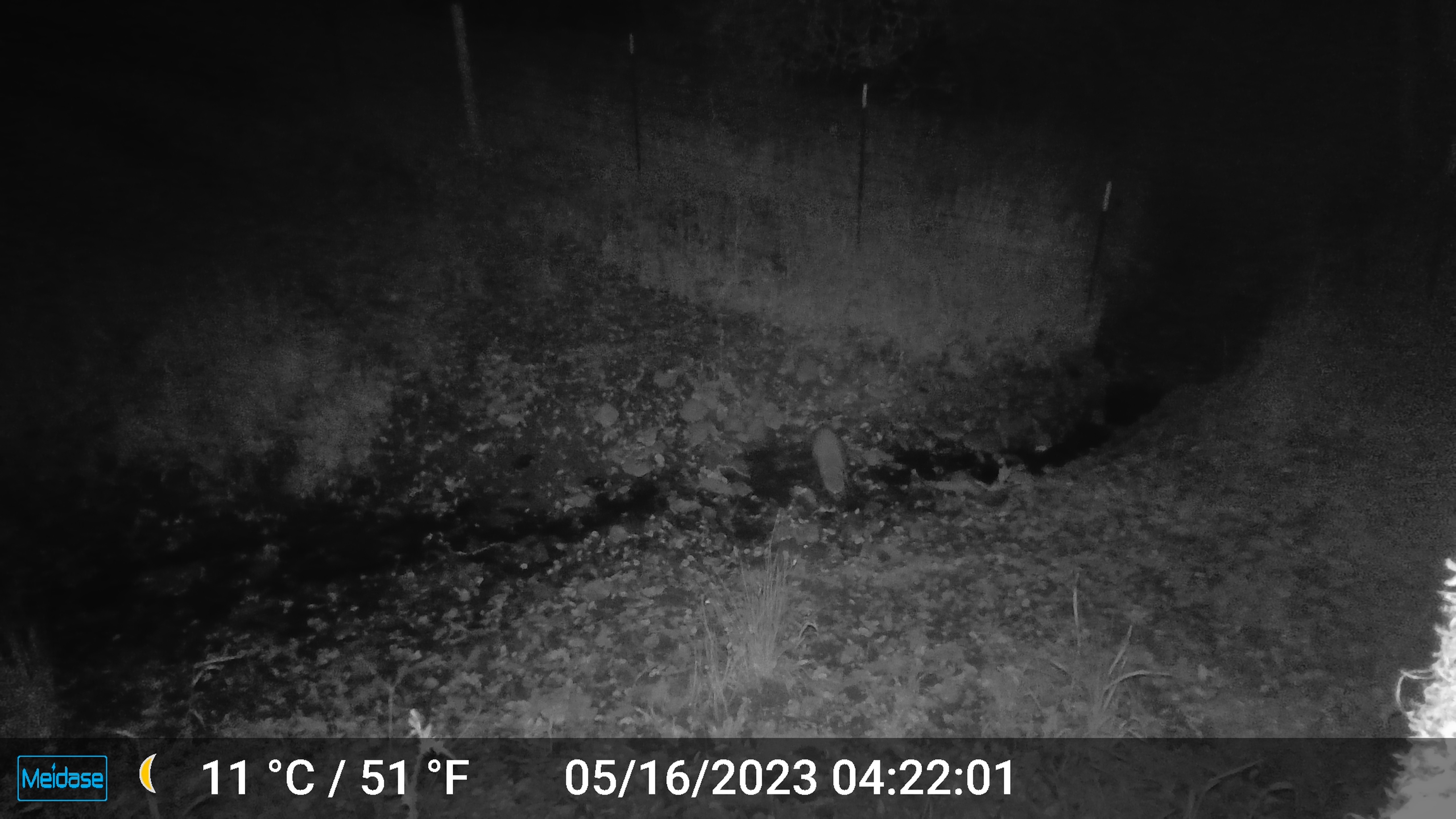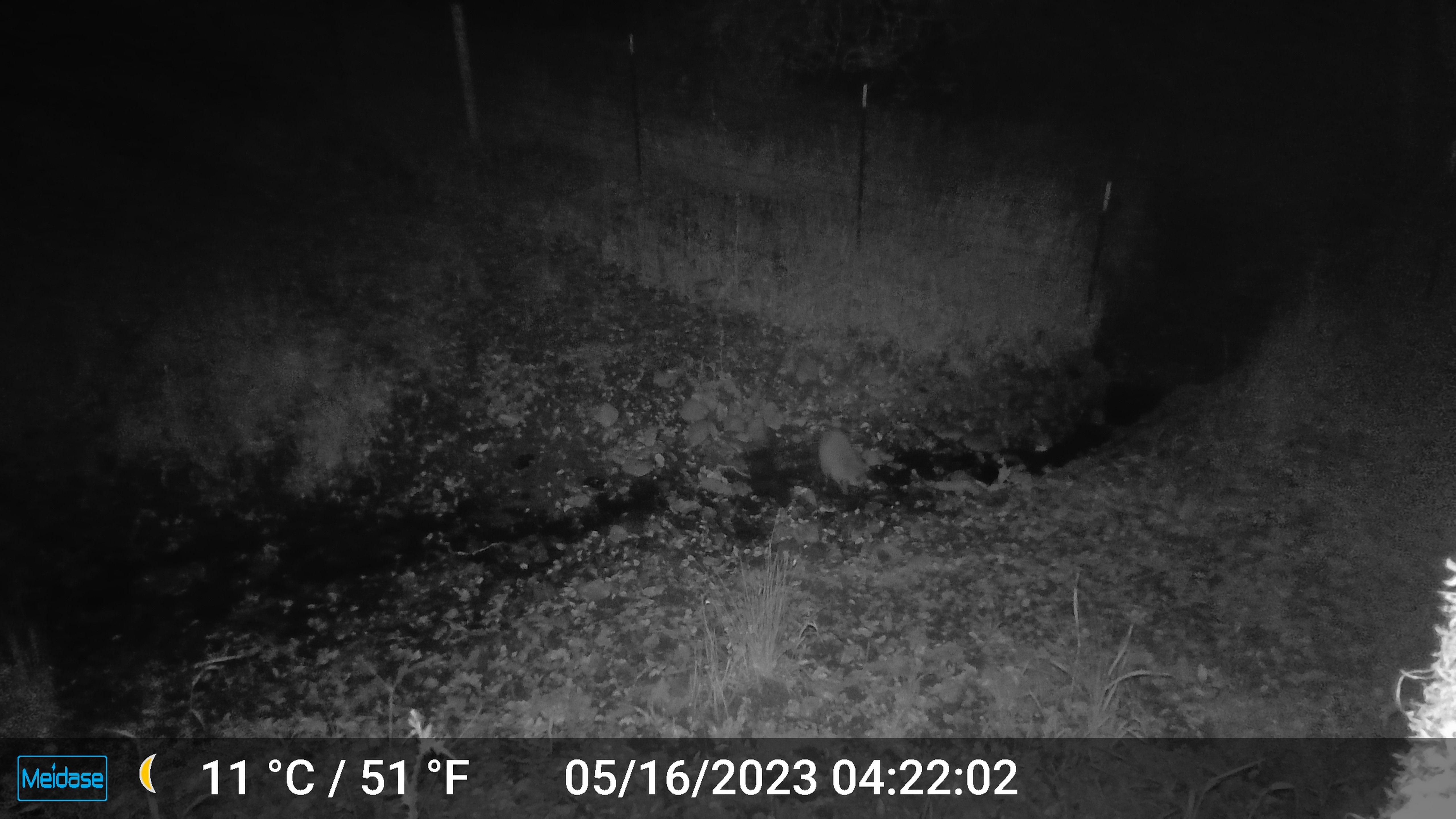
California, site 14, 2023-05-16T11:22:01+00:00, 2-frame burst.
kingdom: Animalia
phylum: Chordata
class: Mammalia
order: Carnivora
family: Procyonidae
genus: Procyon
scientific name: Procyon lotor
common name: raccoon